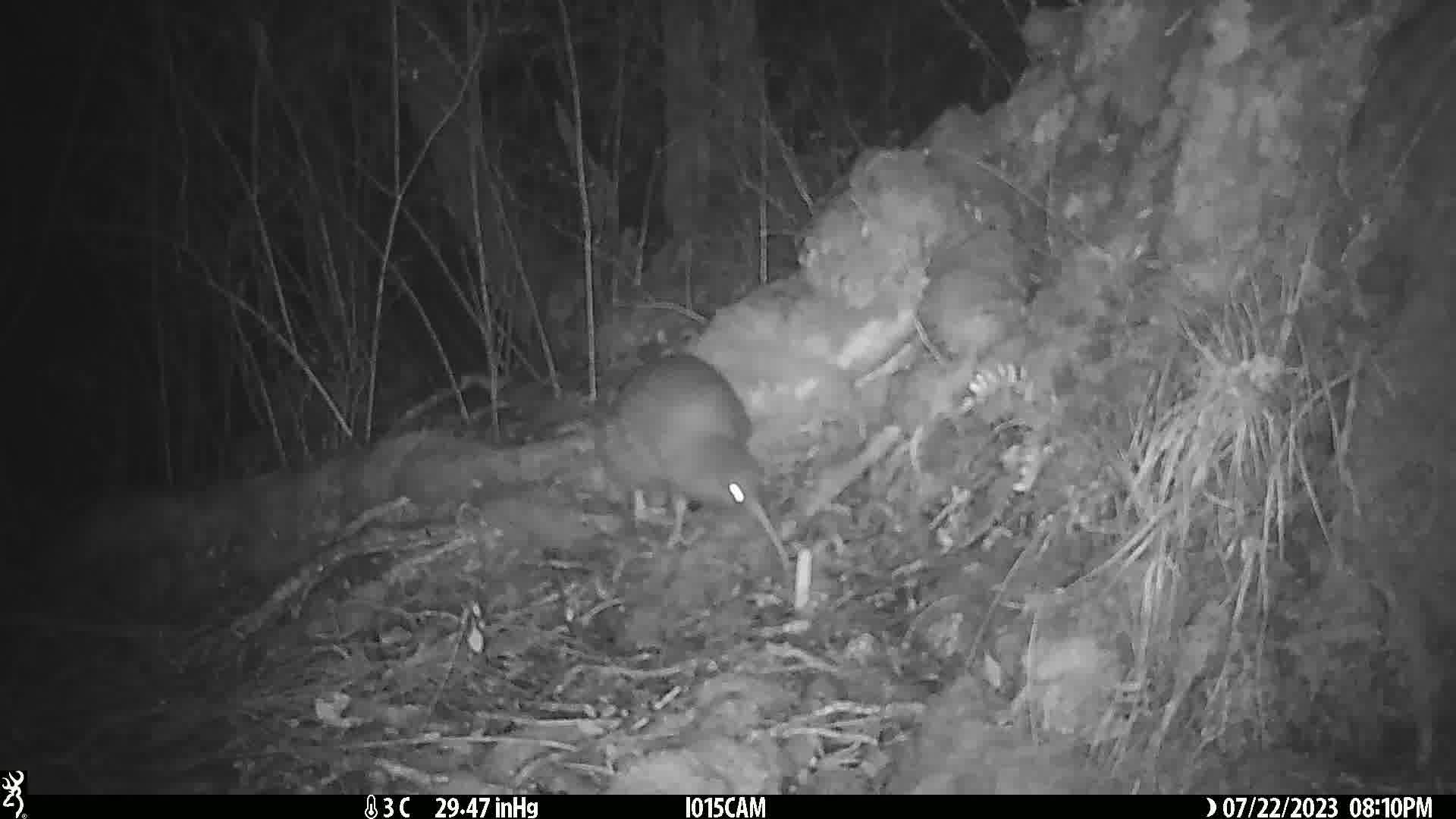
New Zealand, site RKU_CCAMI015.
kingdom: Animalia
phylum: Chordata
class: Aves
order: Apterygiformes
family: Apterygidae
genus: Apteryx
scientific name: Apteryx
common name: kiwi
Kiwi (Apteryx).